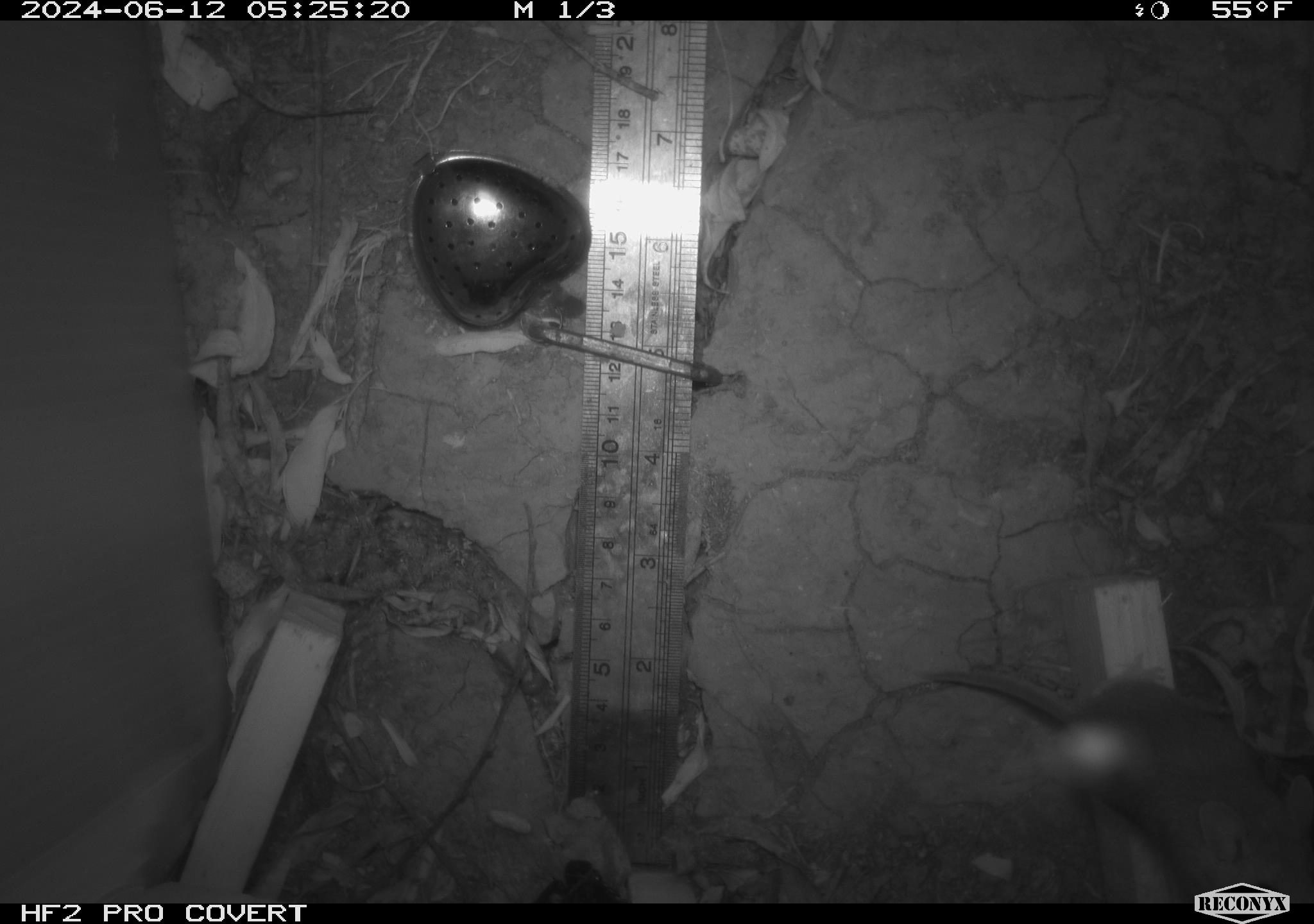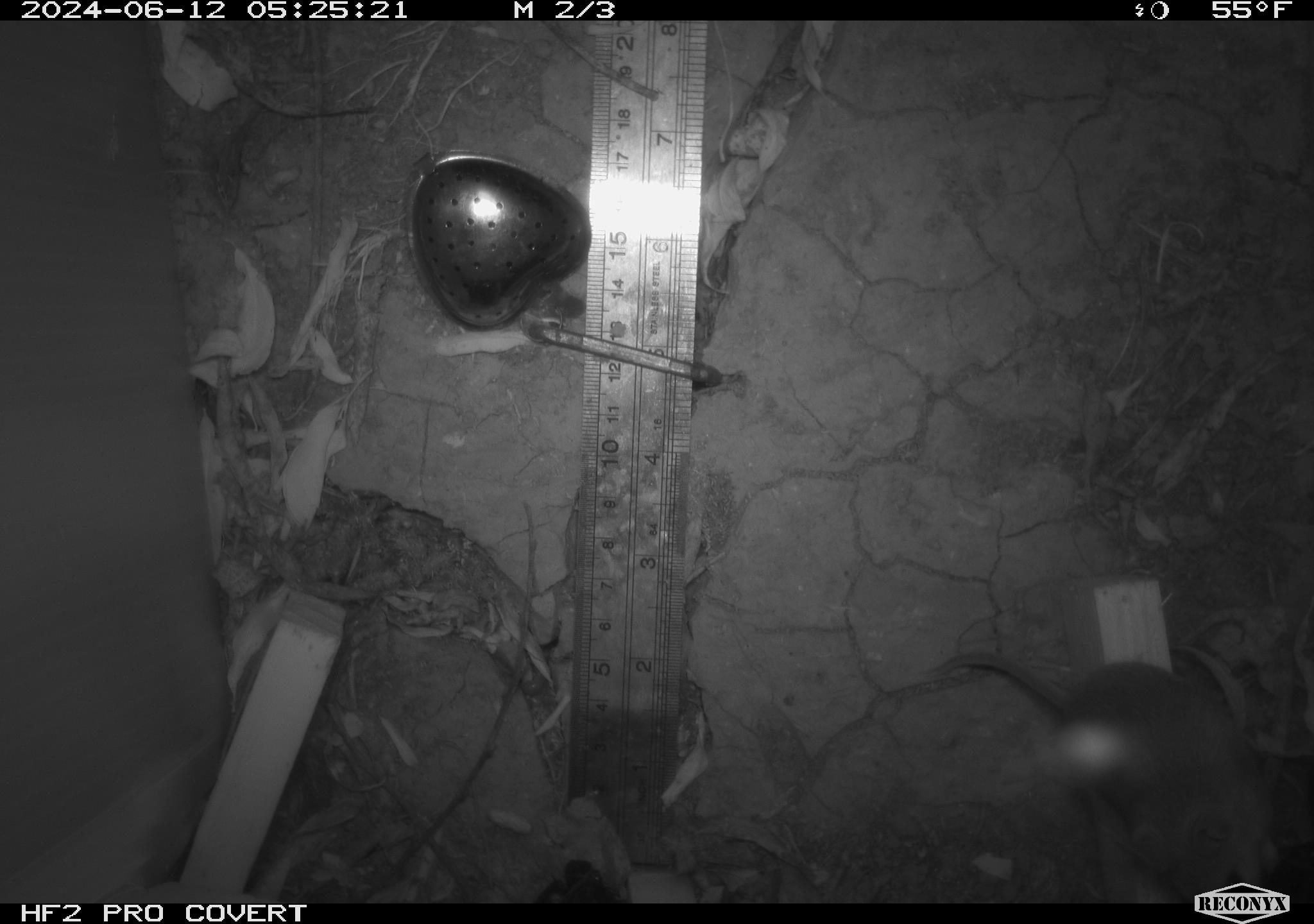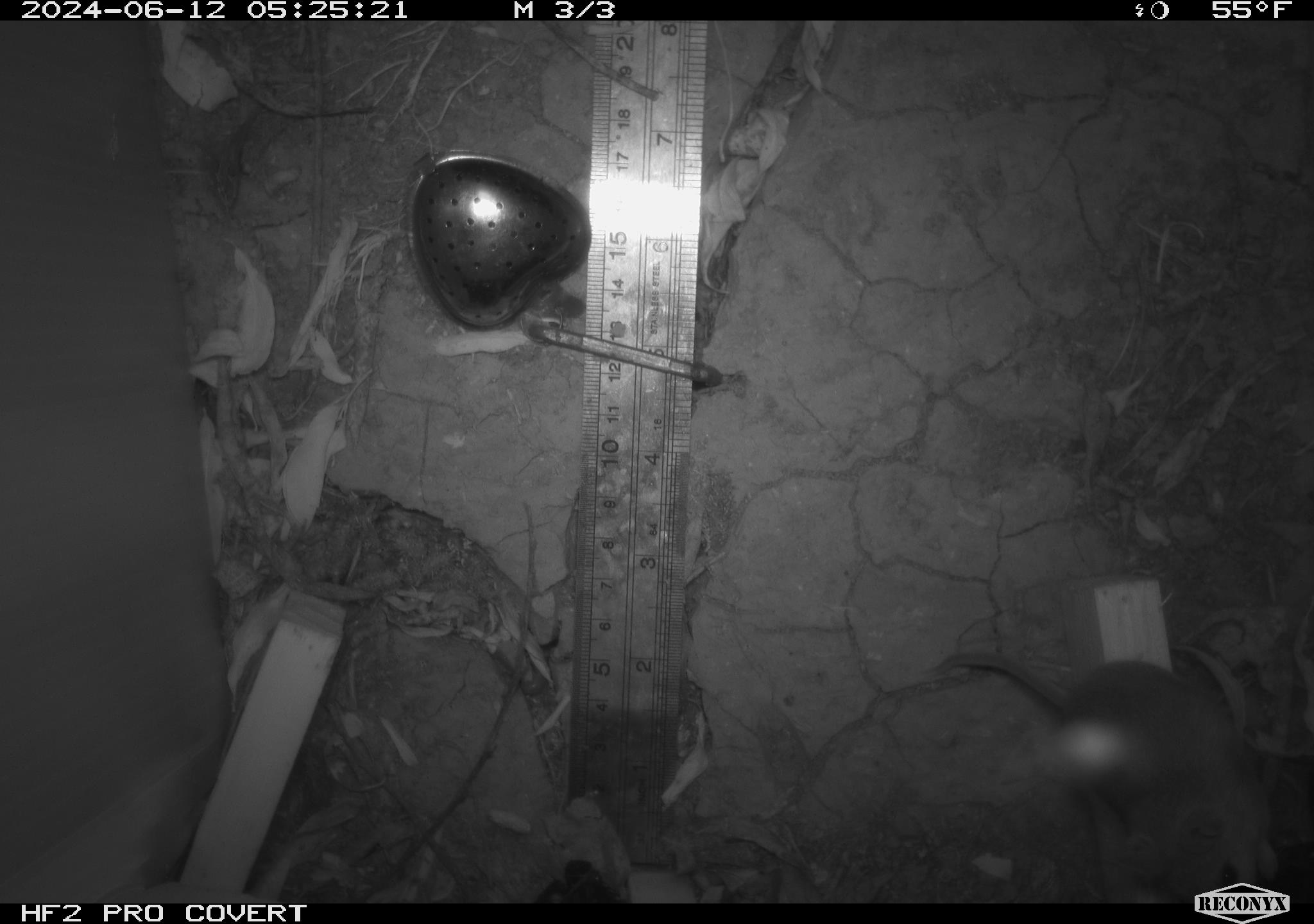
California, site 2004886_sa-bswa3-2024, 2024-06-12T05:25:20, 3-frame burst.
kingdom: Animalia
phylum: Chordata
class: Mammalia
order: Rodentia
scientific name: Rodentia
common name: mouse species